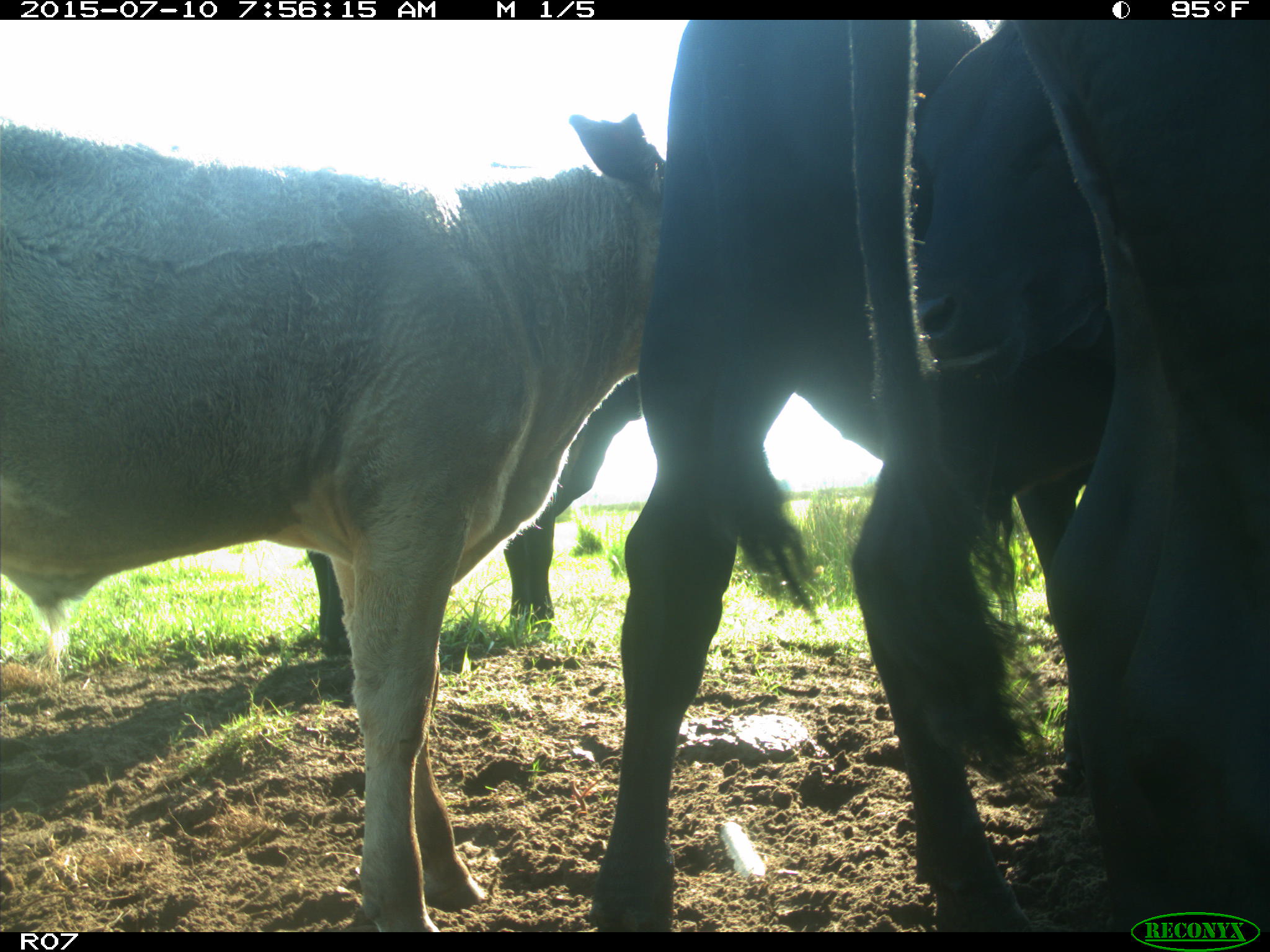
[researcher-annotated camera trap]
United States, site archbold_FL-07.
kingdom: Animalia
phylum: Chordata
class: Mammalia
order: Artiodactyla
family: Bovidae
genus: Bos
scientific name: Bos taurus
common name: domestic cow